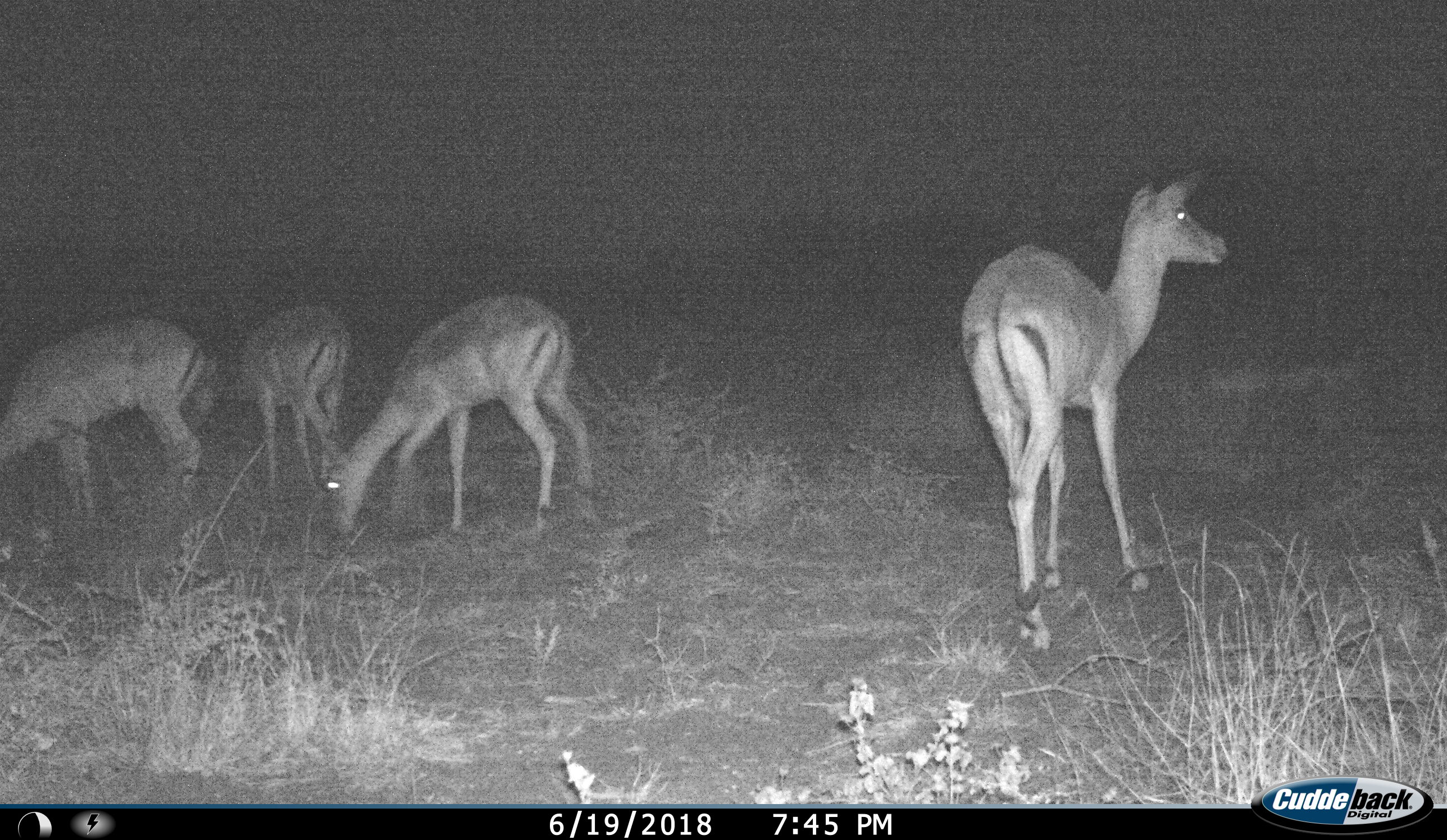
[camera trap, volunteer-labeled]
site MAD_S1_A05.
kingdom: Animalia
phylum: Chordata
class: Mammalia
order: Artiodactyla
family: Bovidae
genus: Aepyceros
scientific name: Aepyceros melampus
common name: impala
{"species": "impala (Aepyceros melampus)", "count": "4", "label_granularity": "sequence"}